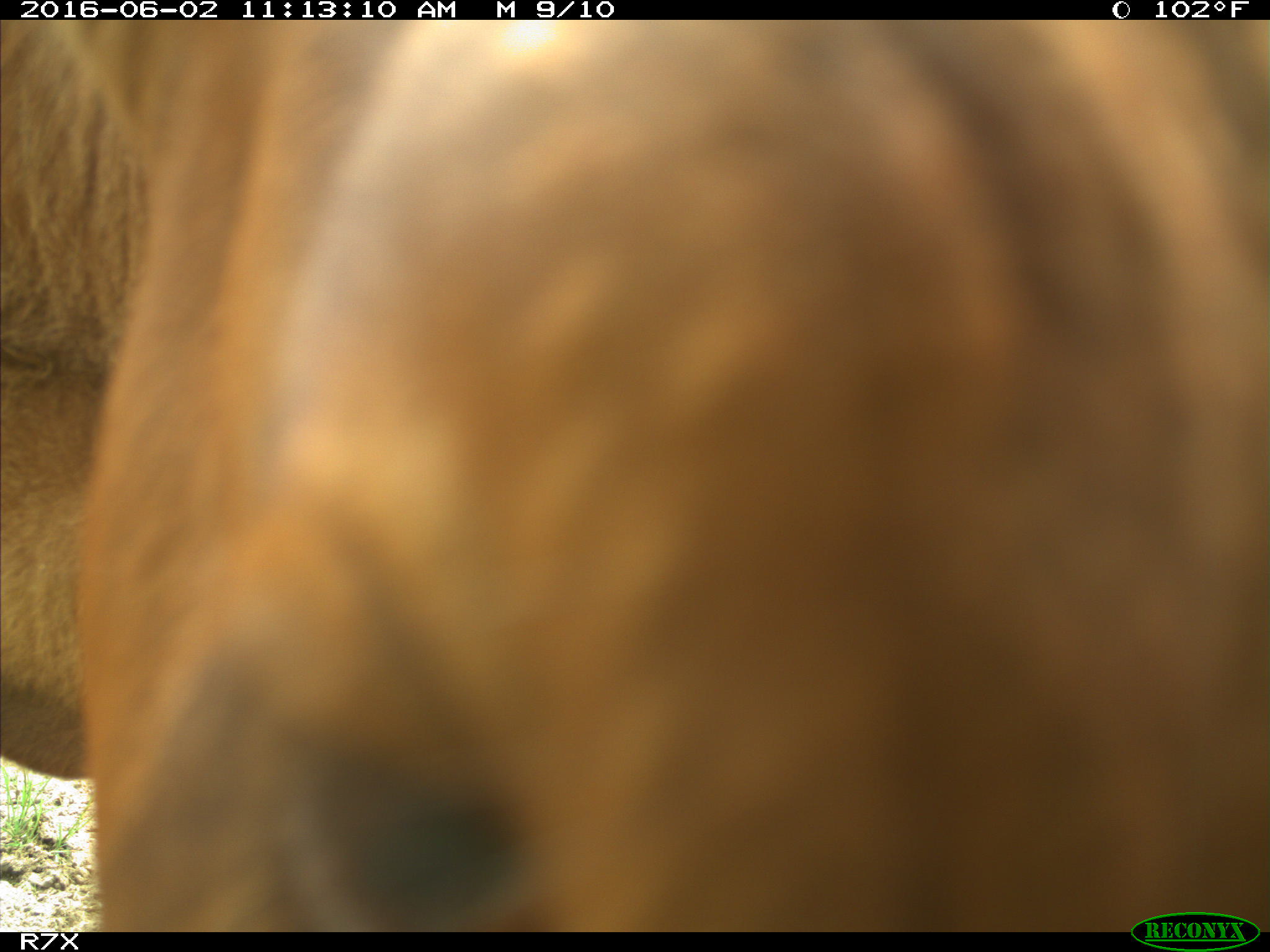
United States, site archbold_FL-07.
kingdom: Animalia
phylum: Chordata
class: Mammalia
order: Artiodactyla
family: Bovidae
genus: Bos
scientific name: Bos taurus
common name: domestic cow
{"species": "Bos taurus (domestic cow)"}